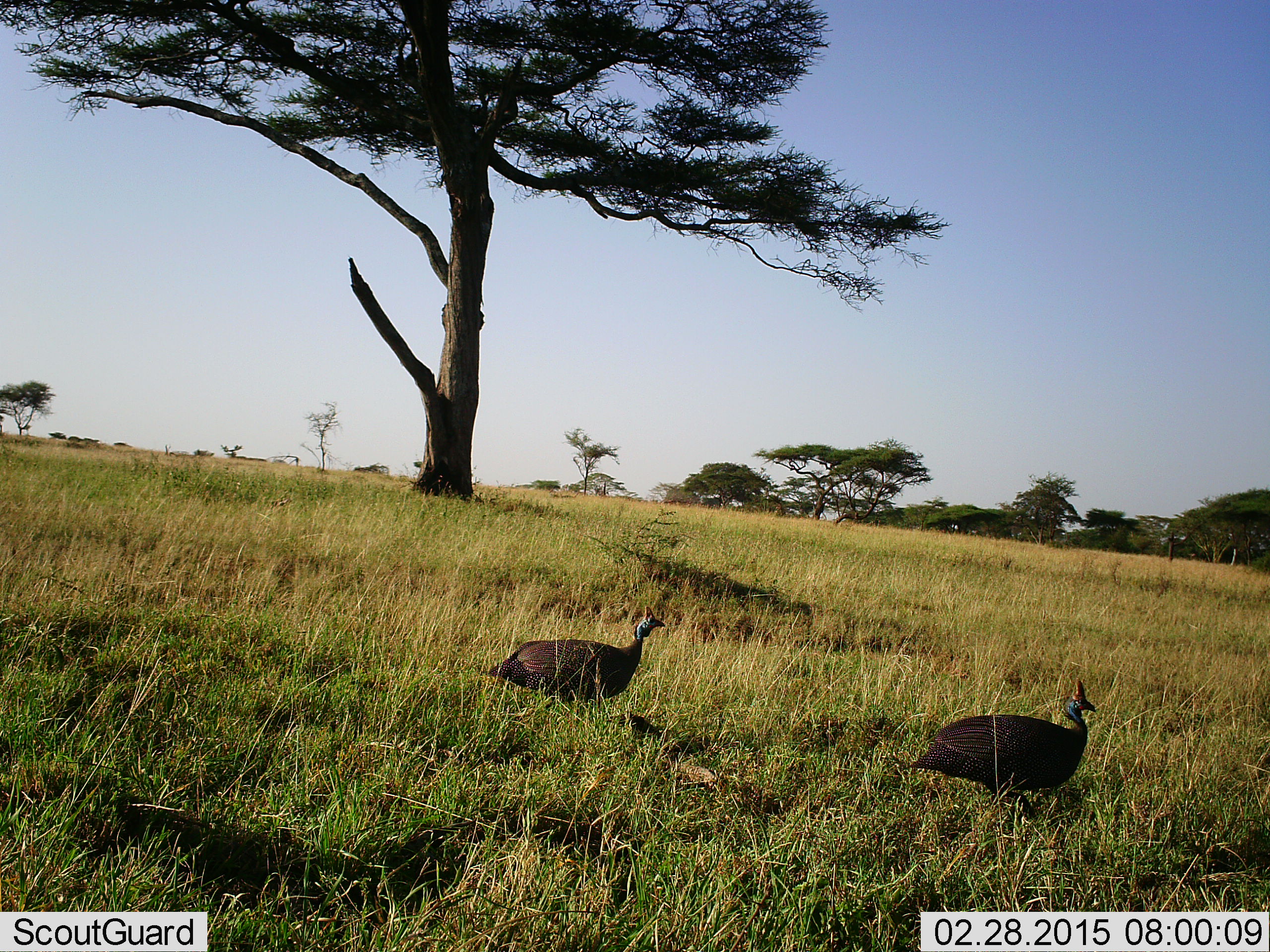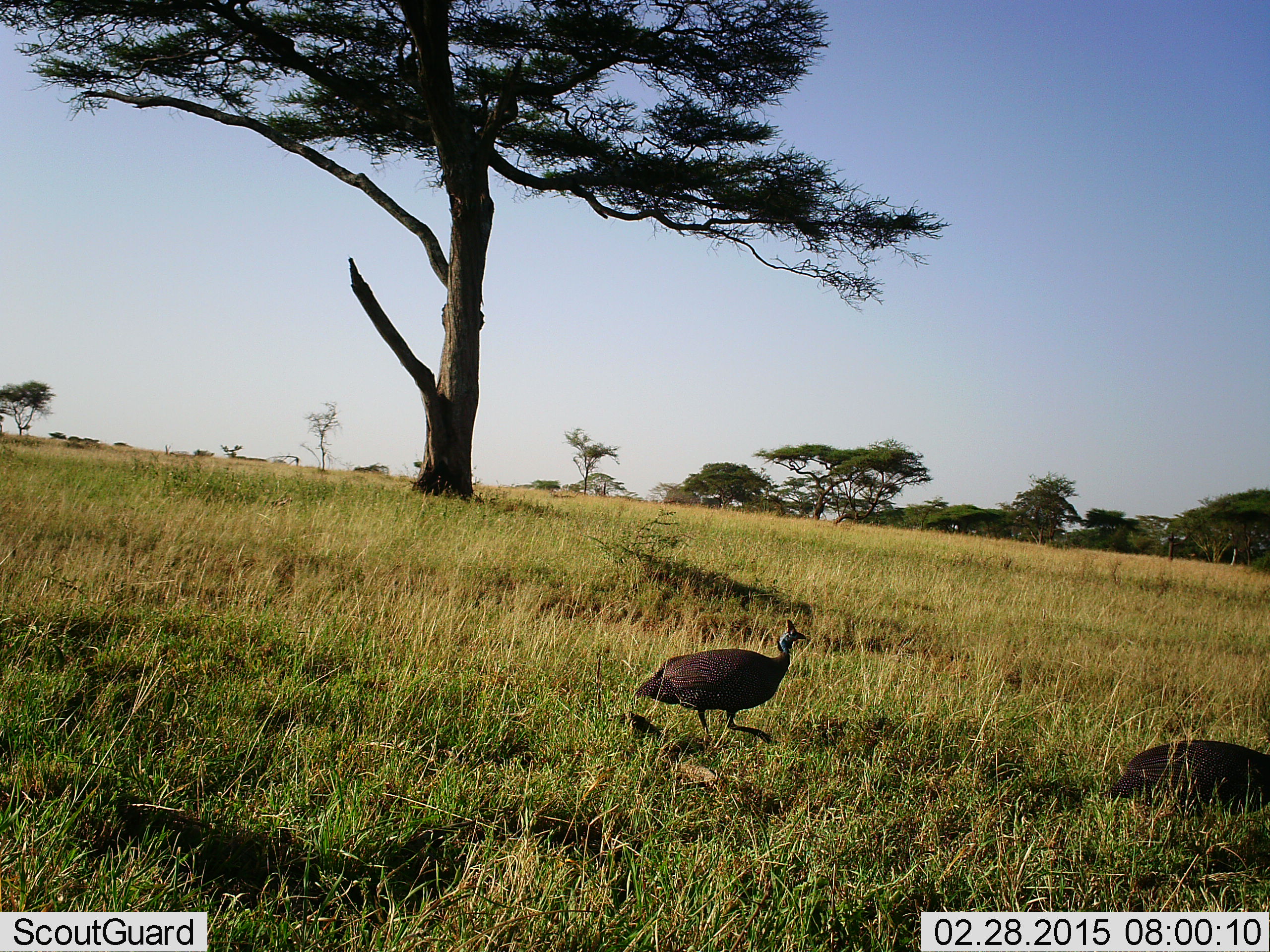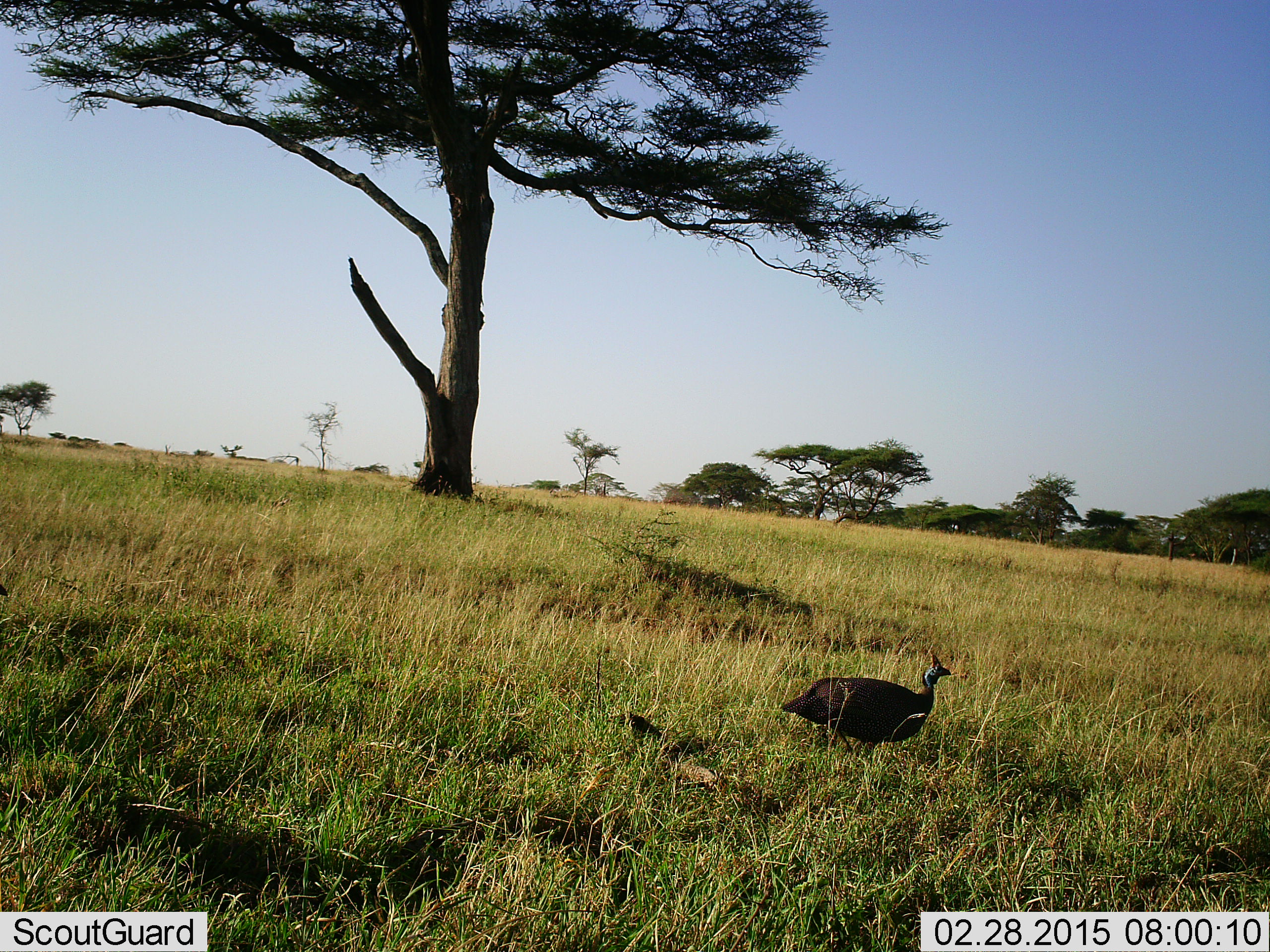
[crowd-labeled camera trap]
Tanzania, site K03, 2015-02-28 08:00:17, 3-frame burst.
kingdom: Animalia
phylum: Chordata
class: Aves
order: Galliformes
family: Numididae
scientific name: Numididae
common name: guinea fowl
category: guineafowl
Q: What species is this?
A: Guineafowl (guinea fowl) (Numididae).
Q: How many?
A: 2.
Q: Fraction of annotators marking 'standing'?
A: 20%.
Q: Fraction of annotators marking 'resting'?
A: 0%.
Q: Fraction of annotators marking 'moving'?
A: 100%.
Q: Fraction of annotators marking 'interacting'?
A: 0%.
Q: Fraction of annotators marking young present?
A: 0%.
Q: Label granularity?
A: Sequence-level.